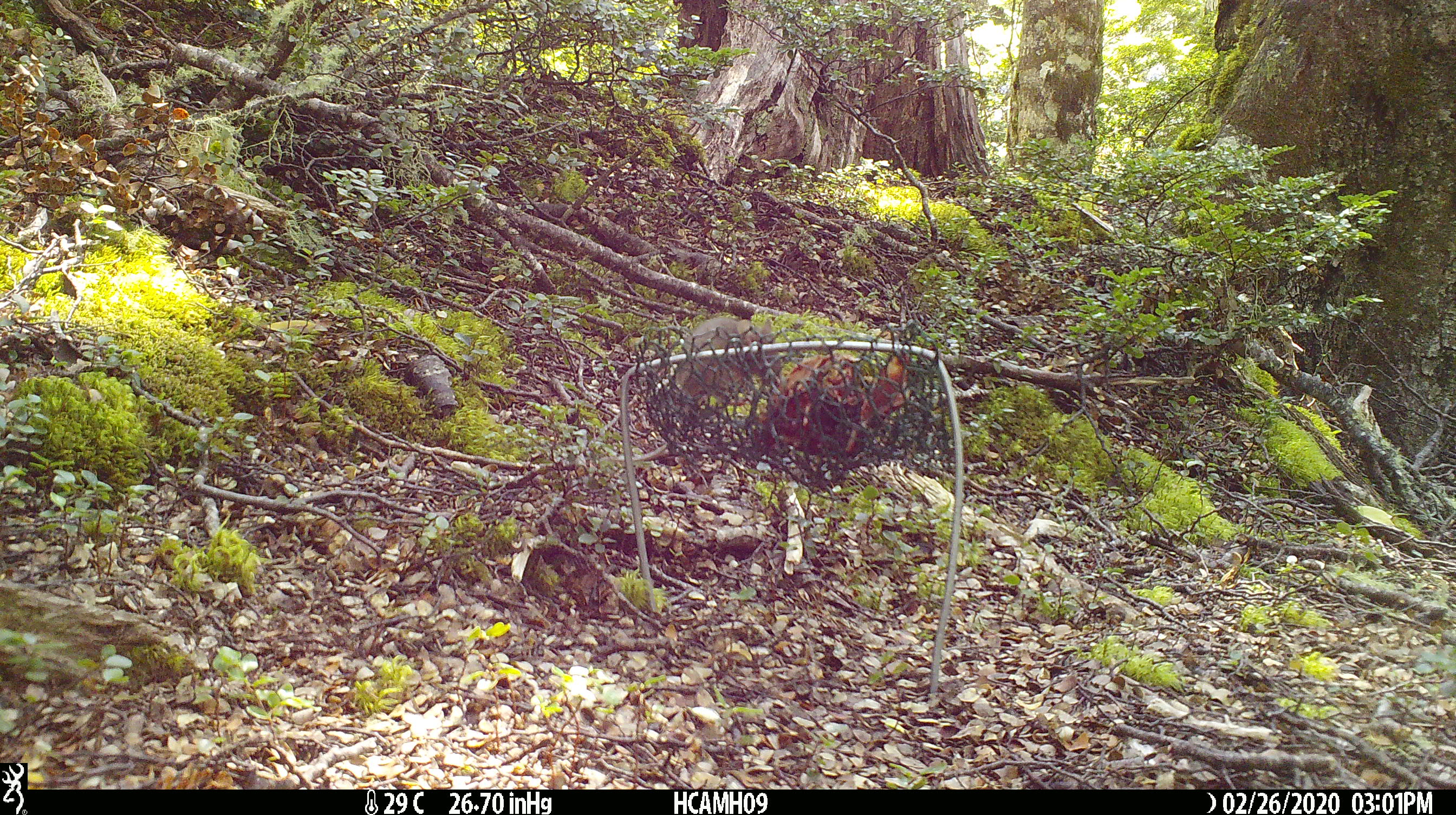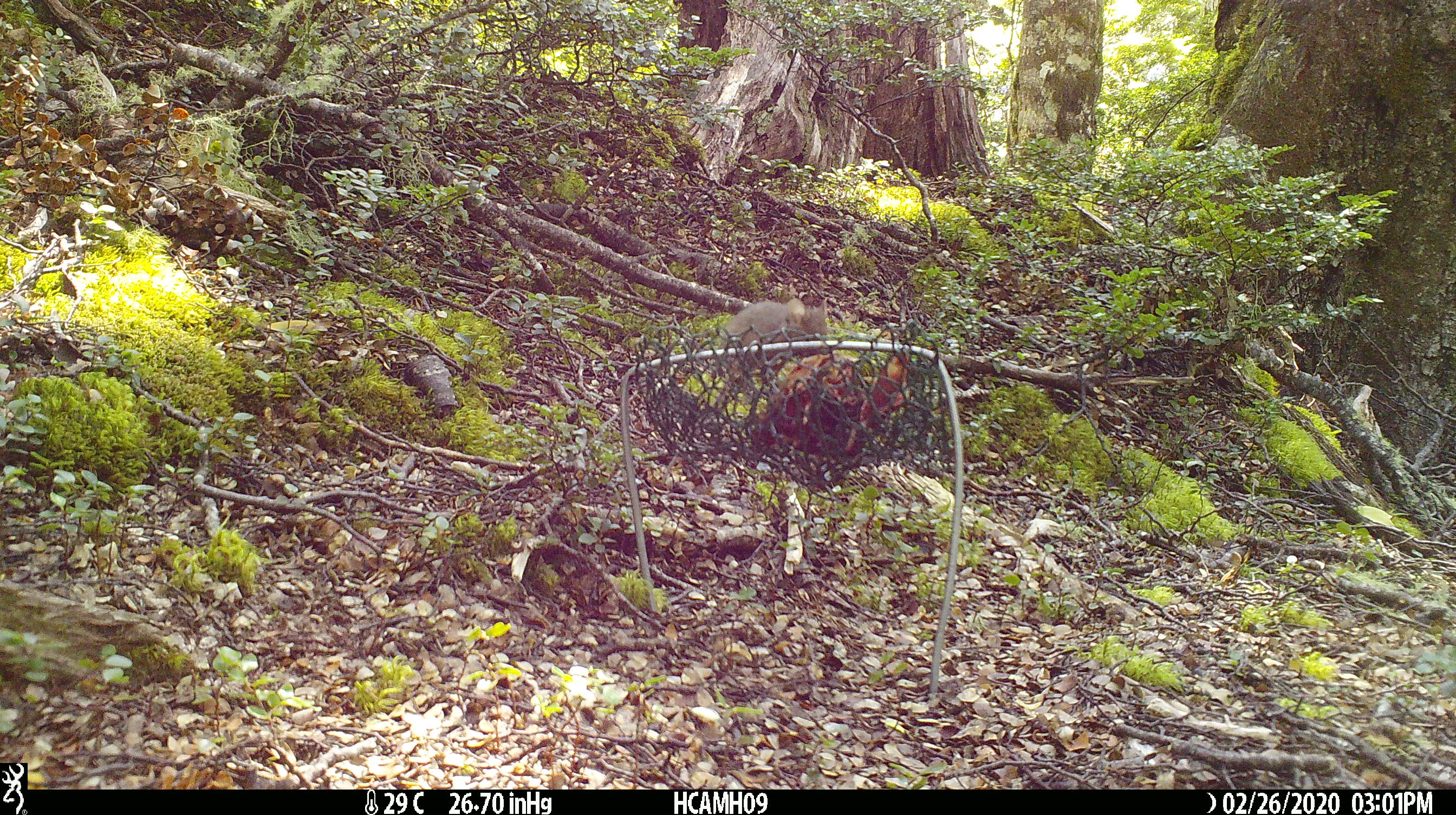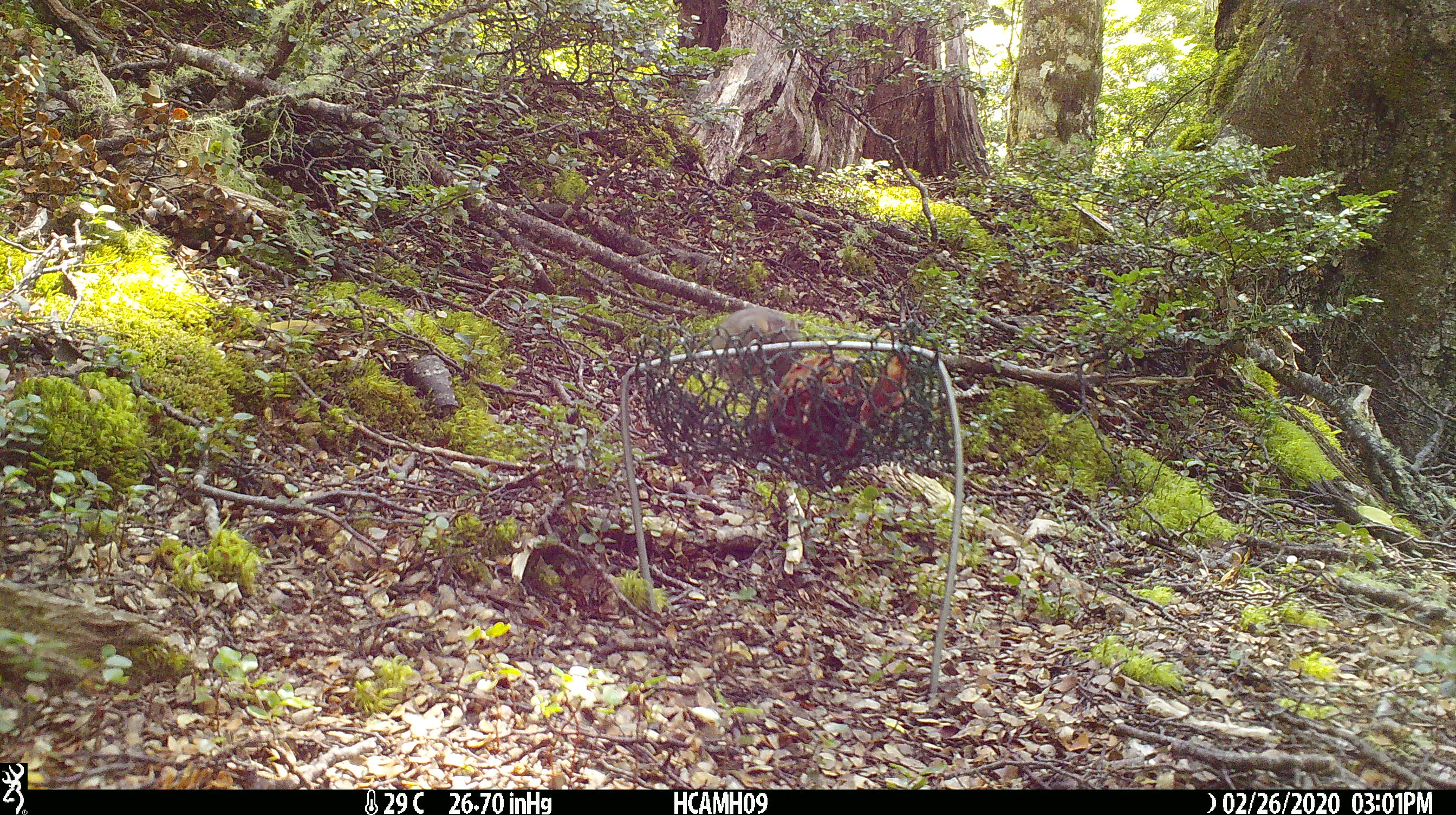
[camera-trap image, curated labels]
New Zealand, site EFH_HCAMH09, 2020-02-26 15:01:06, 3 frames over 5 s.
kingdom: Animalia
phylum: Chordata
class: Mammalia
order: Rodentia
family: Muridae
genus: Mus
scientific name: Mus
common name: mouse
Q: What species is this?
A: Mouse (Mus).